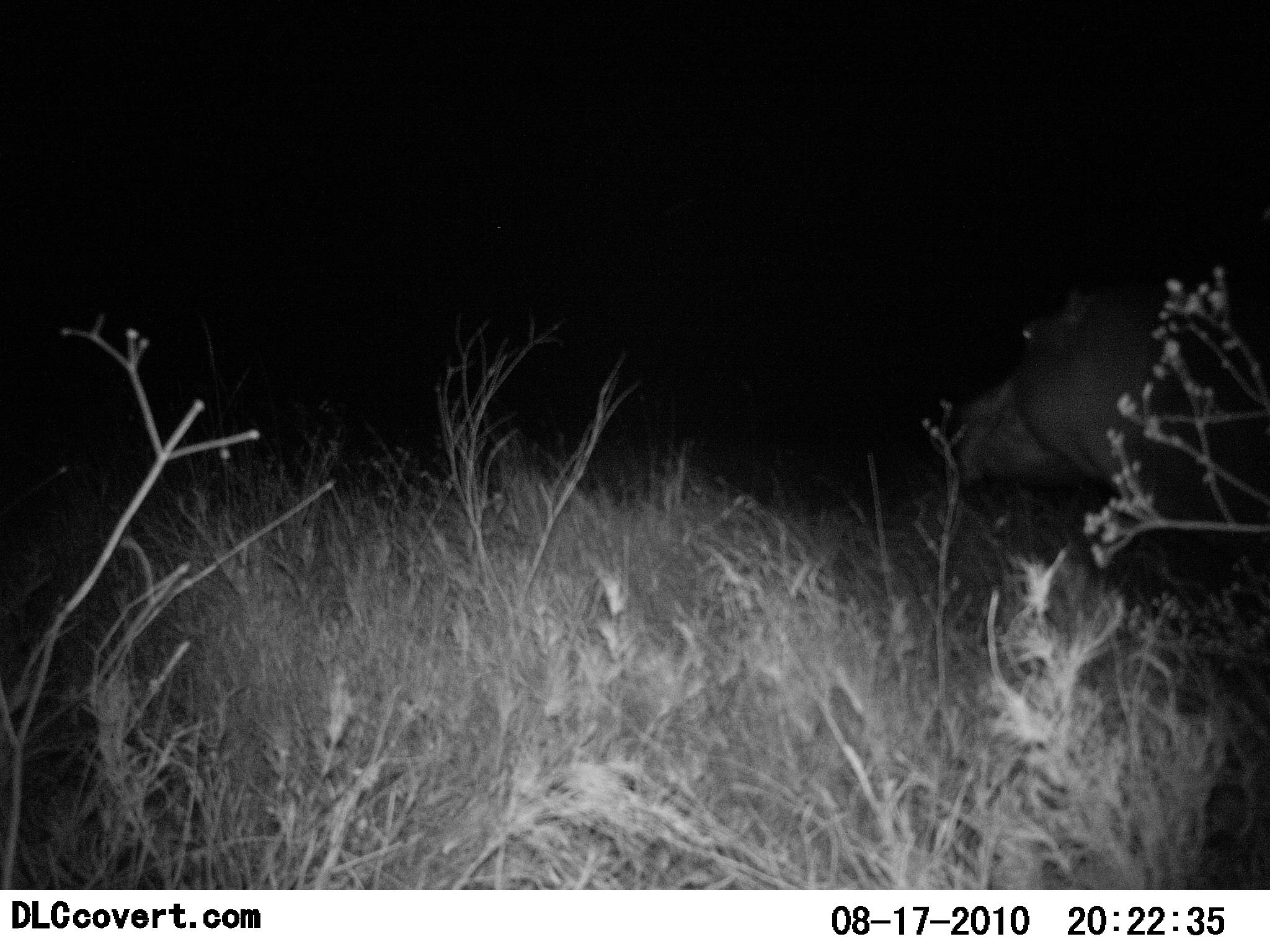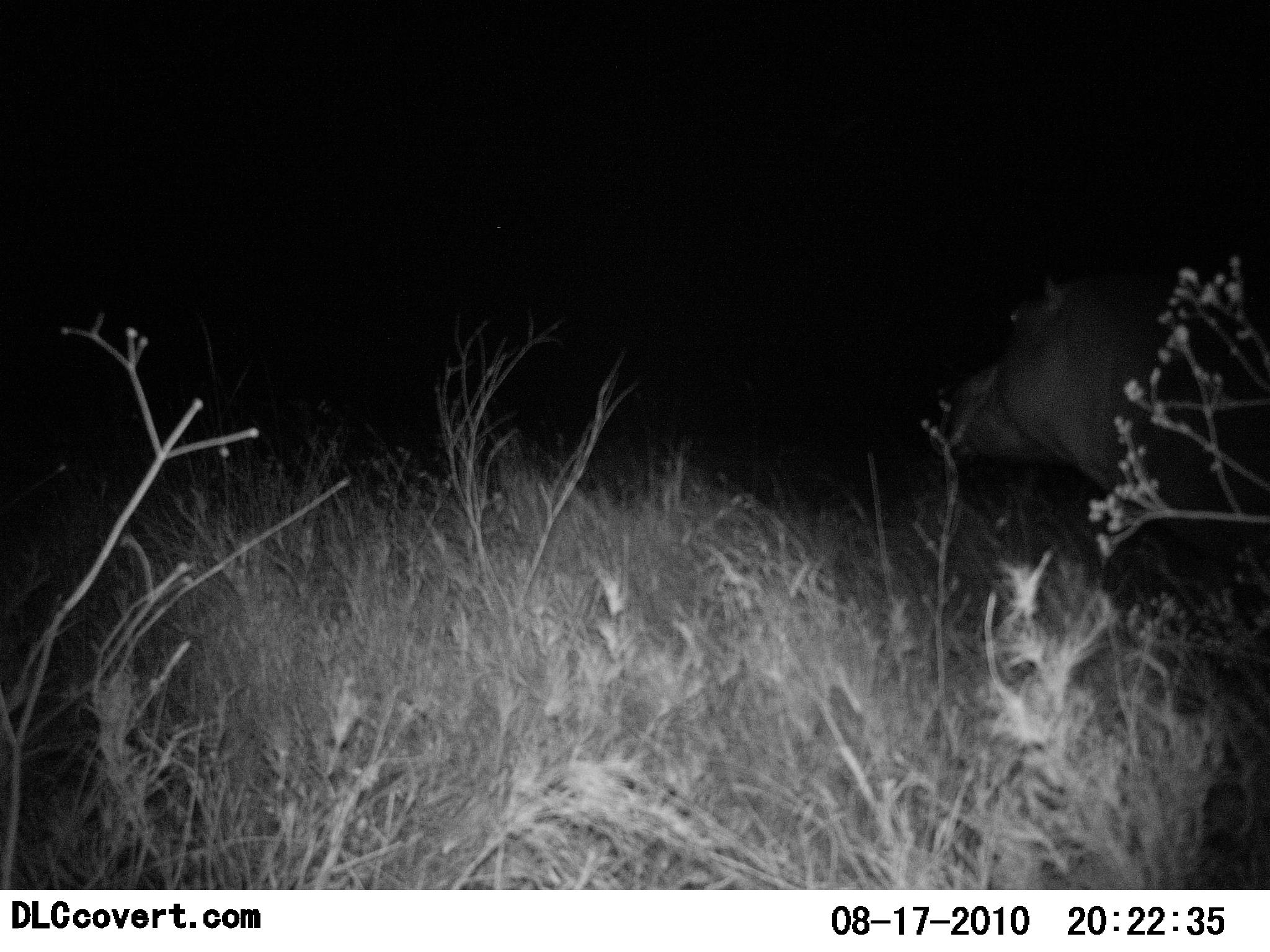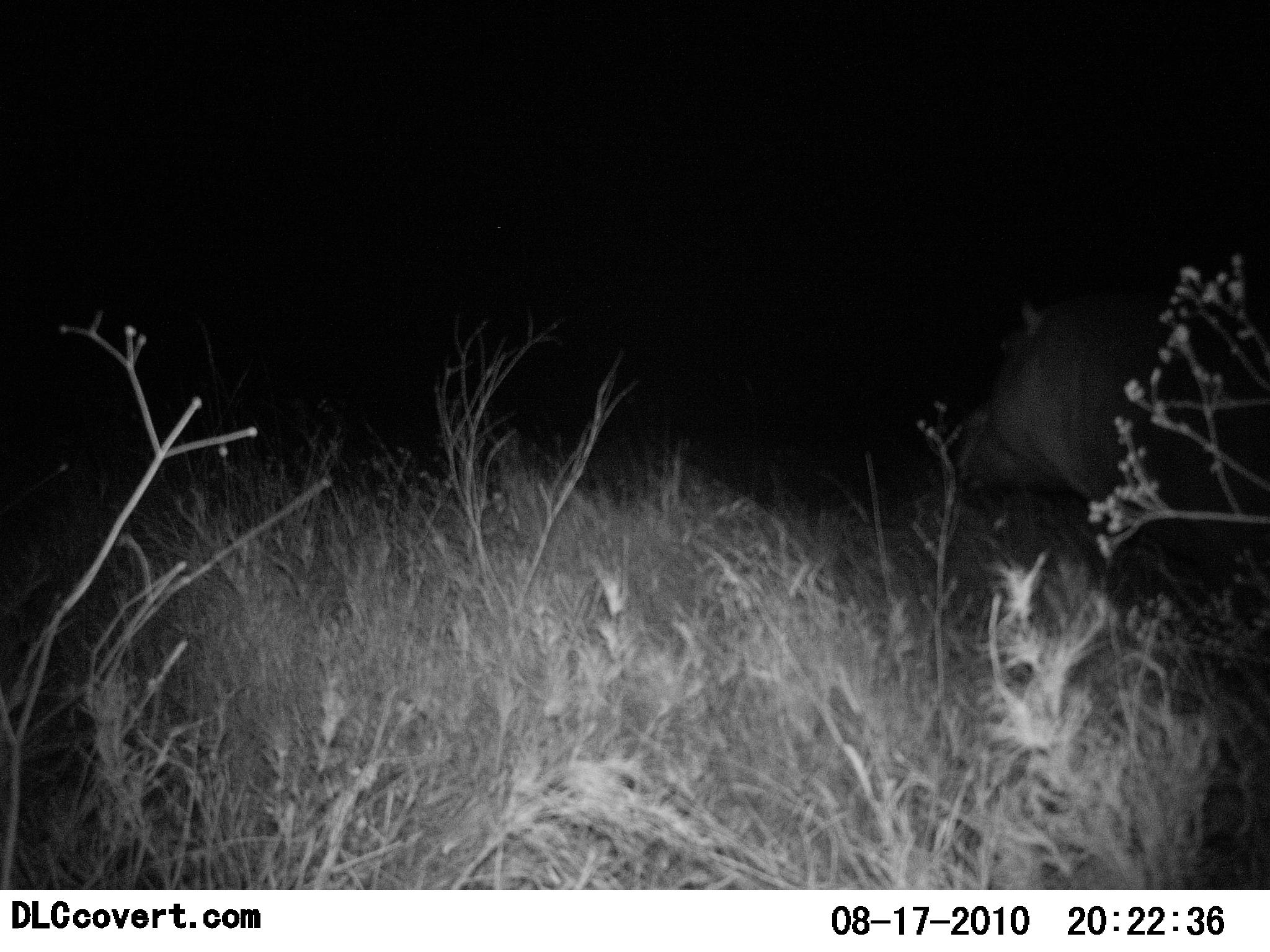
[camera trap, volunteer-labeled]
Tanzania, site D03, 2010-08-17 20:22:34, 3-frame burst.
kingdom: Animalia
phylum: Chordata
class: Mammalia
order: Artiodactyla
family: Hippopotamidae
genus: Hippopotamus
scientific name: Hippopotamus amphibius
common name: hippopotamus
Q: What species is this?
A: Hippopotamus (Hippopotamus amphibius).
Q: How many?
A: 1.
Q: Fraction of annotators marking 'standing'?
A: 77%.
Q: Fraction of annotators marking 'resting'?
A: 0%.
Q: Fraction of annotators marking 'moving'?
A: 23%.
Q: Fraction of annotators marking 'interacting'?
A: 0%.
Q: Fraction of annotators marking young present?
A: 0%.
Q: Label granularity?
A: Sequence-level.